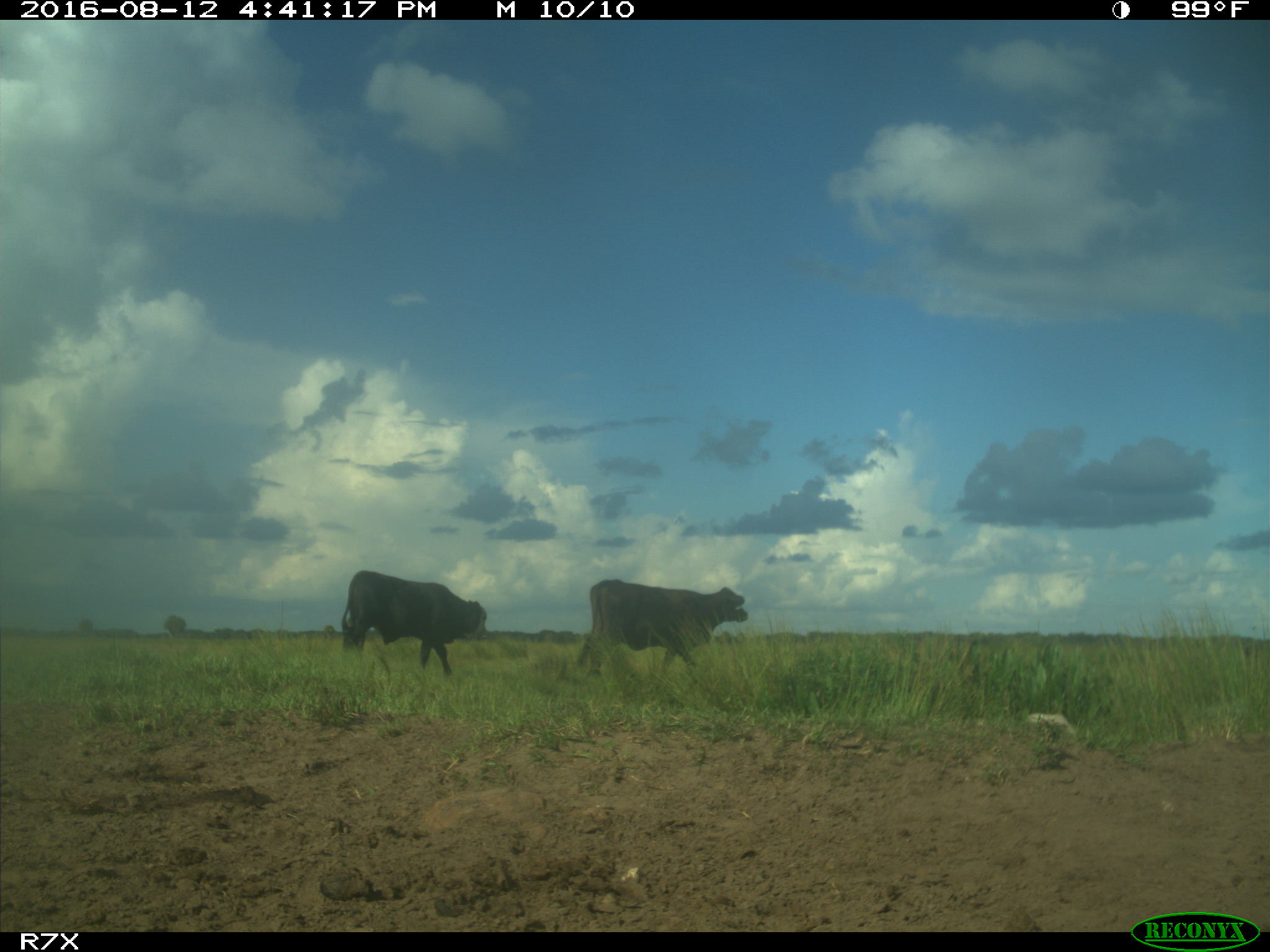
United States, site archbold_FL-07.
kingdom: Animalia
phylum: Chordata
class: Mammalia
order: Artiodactyla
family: Bovidae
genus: Bos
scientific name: Bos taurus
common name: domestic cow